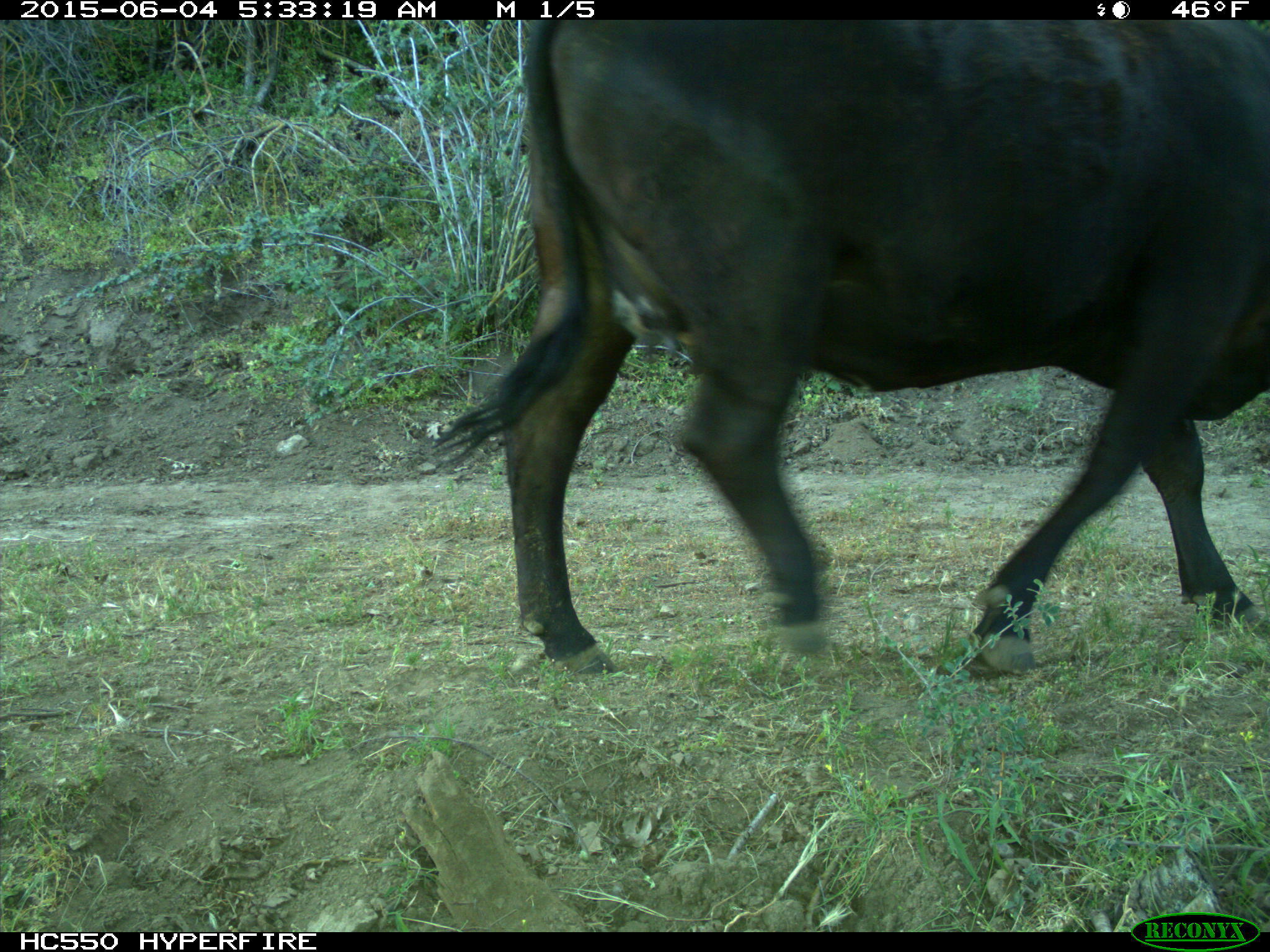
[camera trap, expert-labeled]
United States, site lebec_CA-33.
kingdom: Animalia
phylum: Chordata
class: Mammalia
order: Artiodactyla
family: Bovidae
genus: Bos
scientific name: Bos taurus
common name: domestic cow